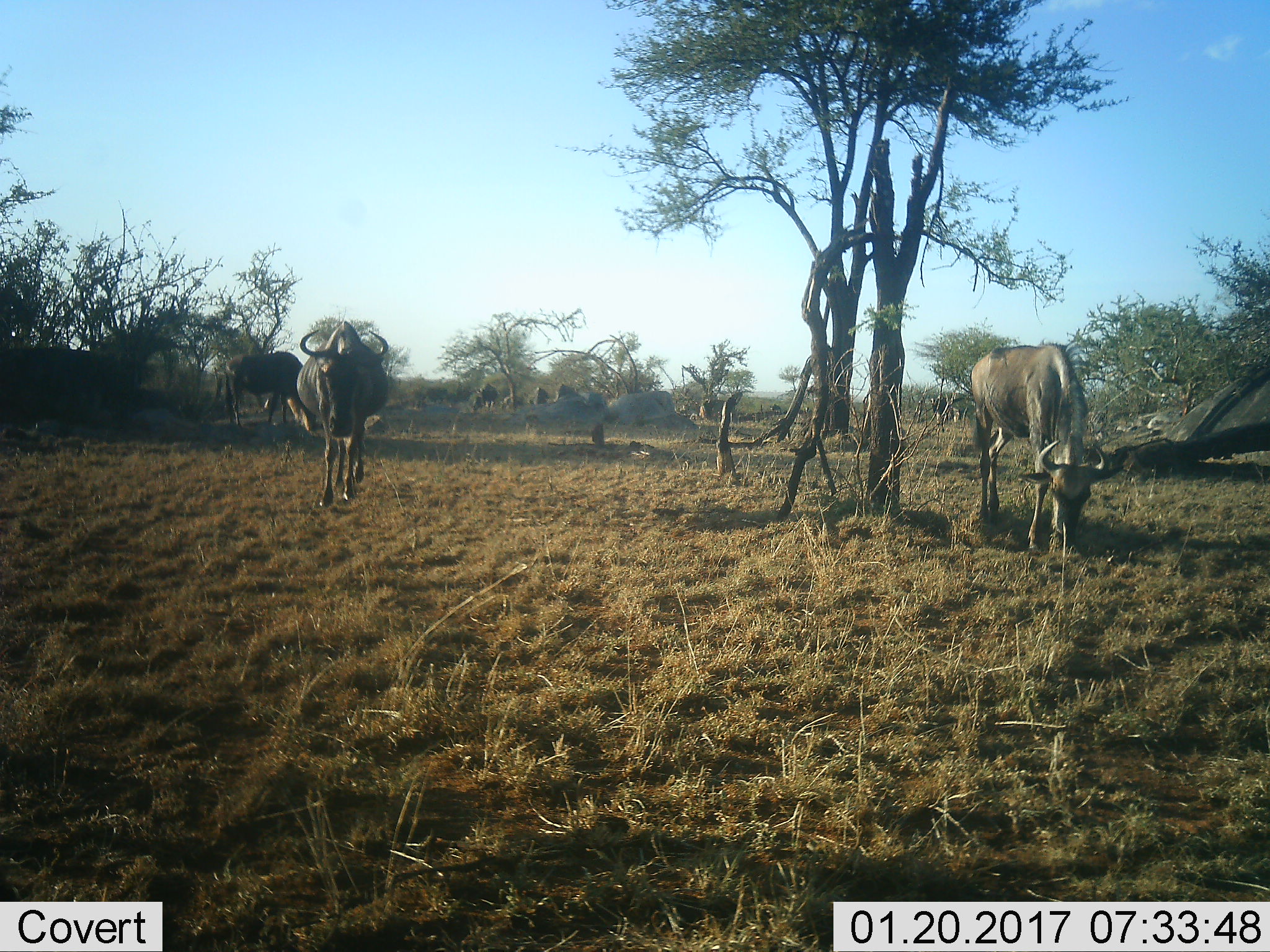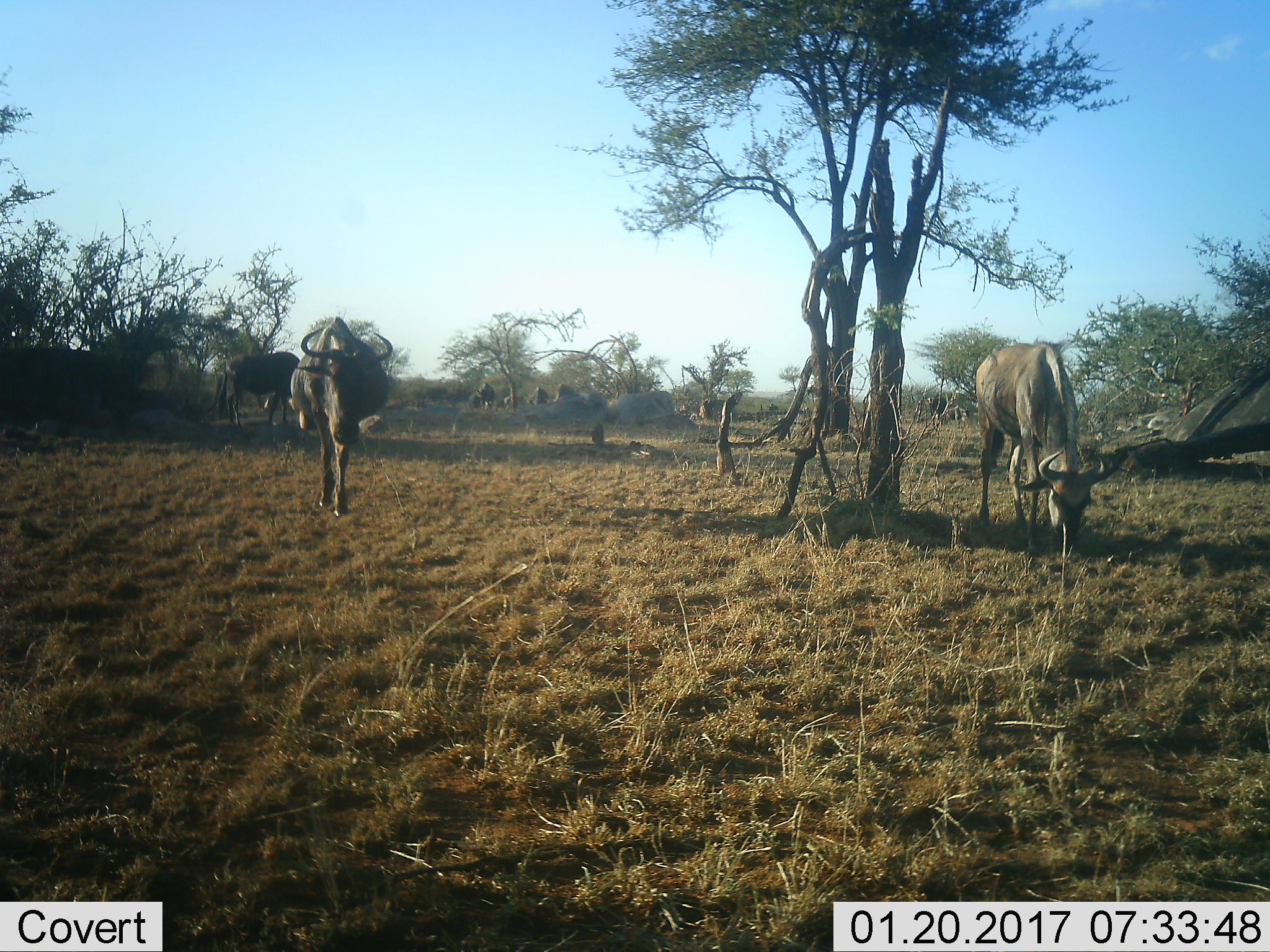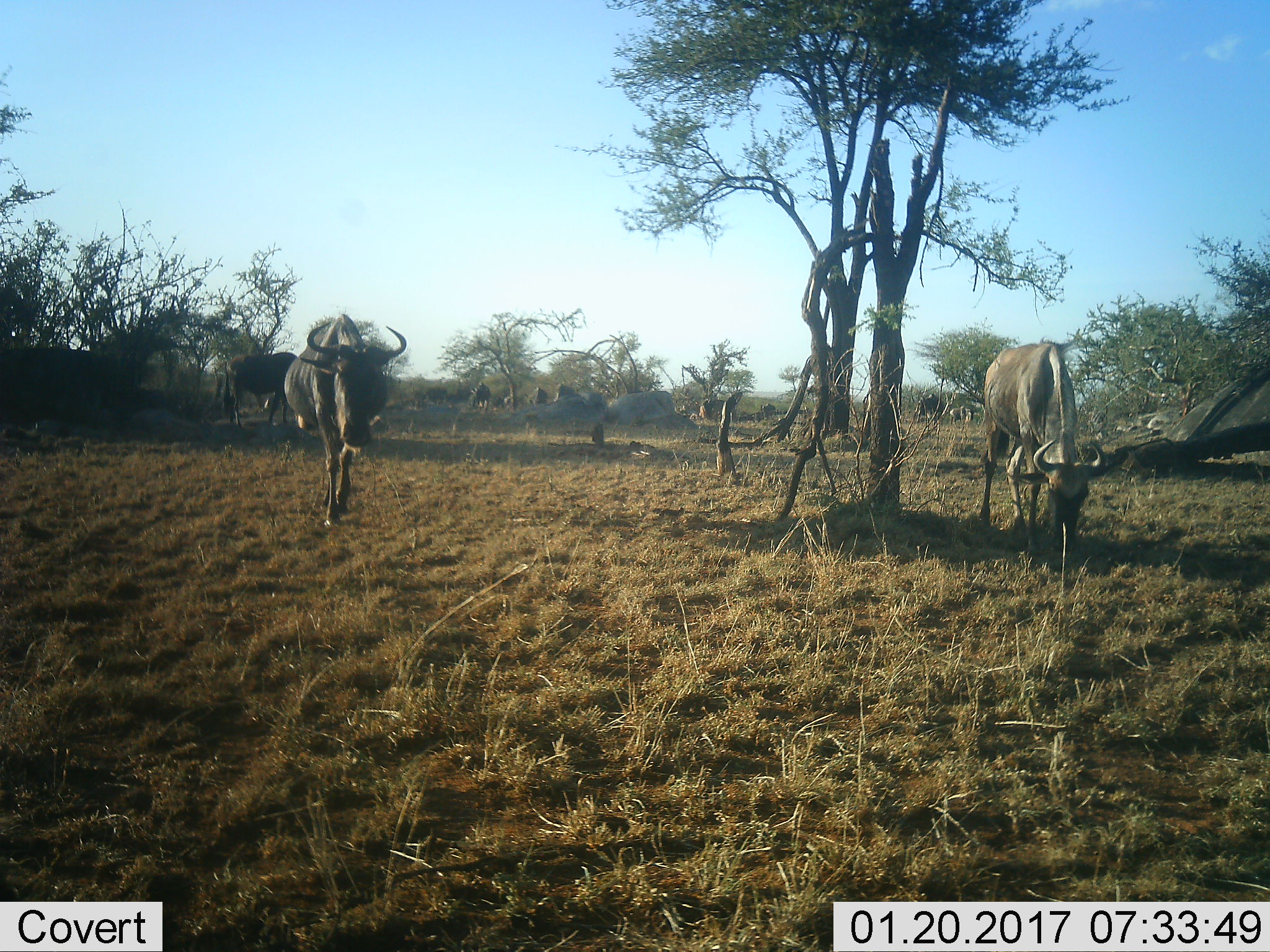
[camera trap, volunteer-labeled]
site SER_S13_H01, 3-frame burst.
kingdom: Animalia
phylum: Chordata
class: Mammalia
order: Artiodactyla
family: Bovidae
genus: Connochaetes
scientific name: Connochaetes taurinus taurinus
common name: blue wildebeest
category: wildebeestblue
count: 9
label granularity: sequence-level